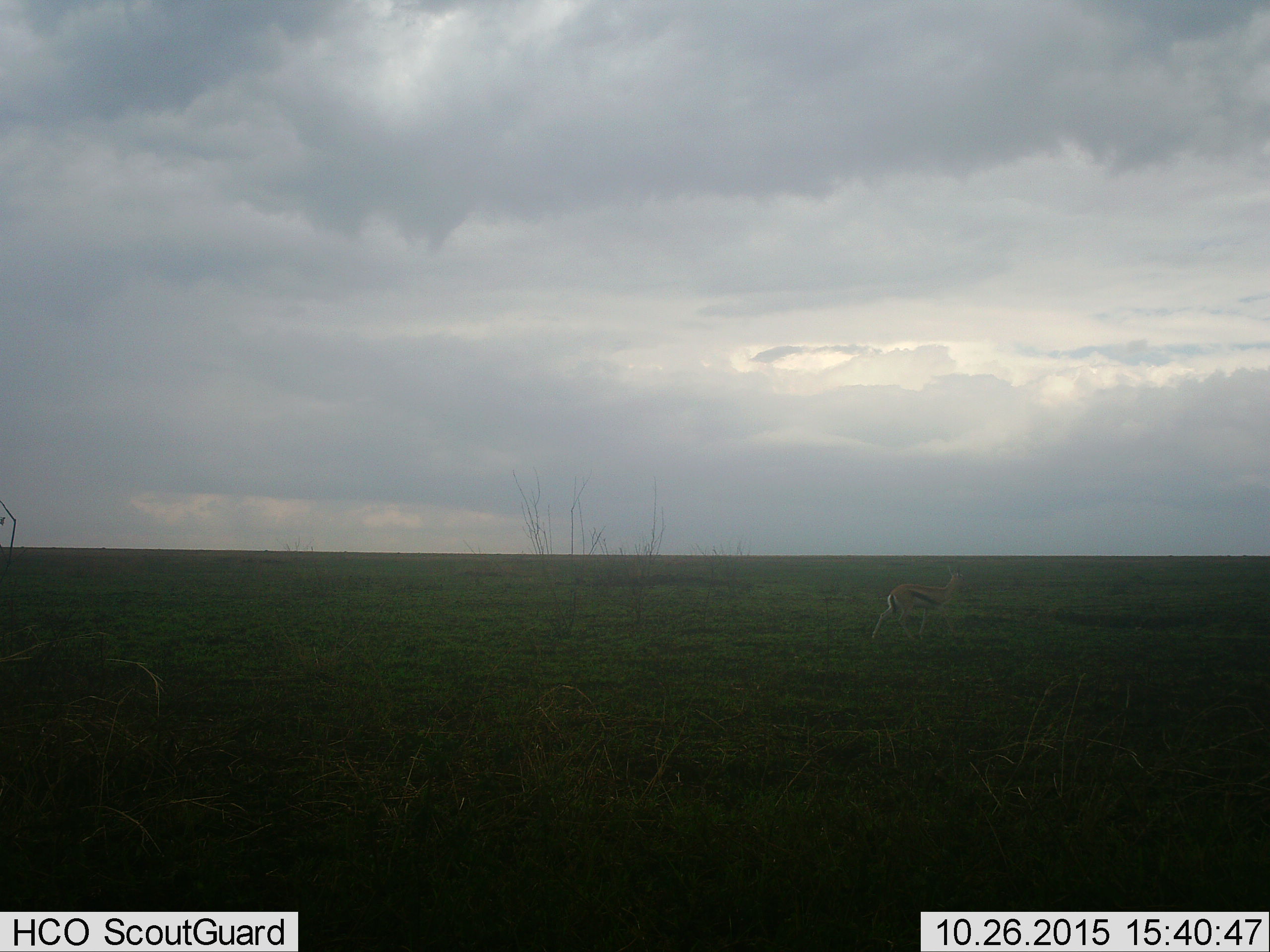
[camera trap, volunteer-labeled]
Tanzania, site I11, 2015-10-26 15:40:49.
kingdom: Animalia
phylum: Chordata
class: Mammalia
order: Artiodactyla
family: Bovidae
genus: Eudorcas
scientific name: Eudorcas thomsonii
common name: thomson's gazelle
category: gazellethomsons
Gazellethomsons (thomson's gazelle) (Eudorcas thomsonii), count 1. Behavior (volunteer vote fractions): standing 10%, resting 0%, moving 90%, interacting 0%. Young present (vote fraction): 10%. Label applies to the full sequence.